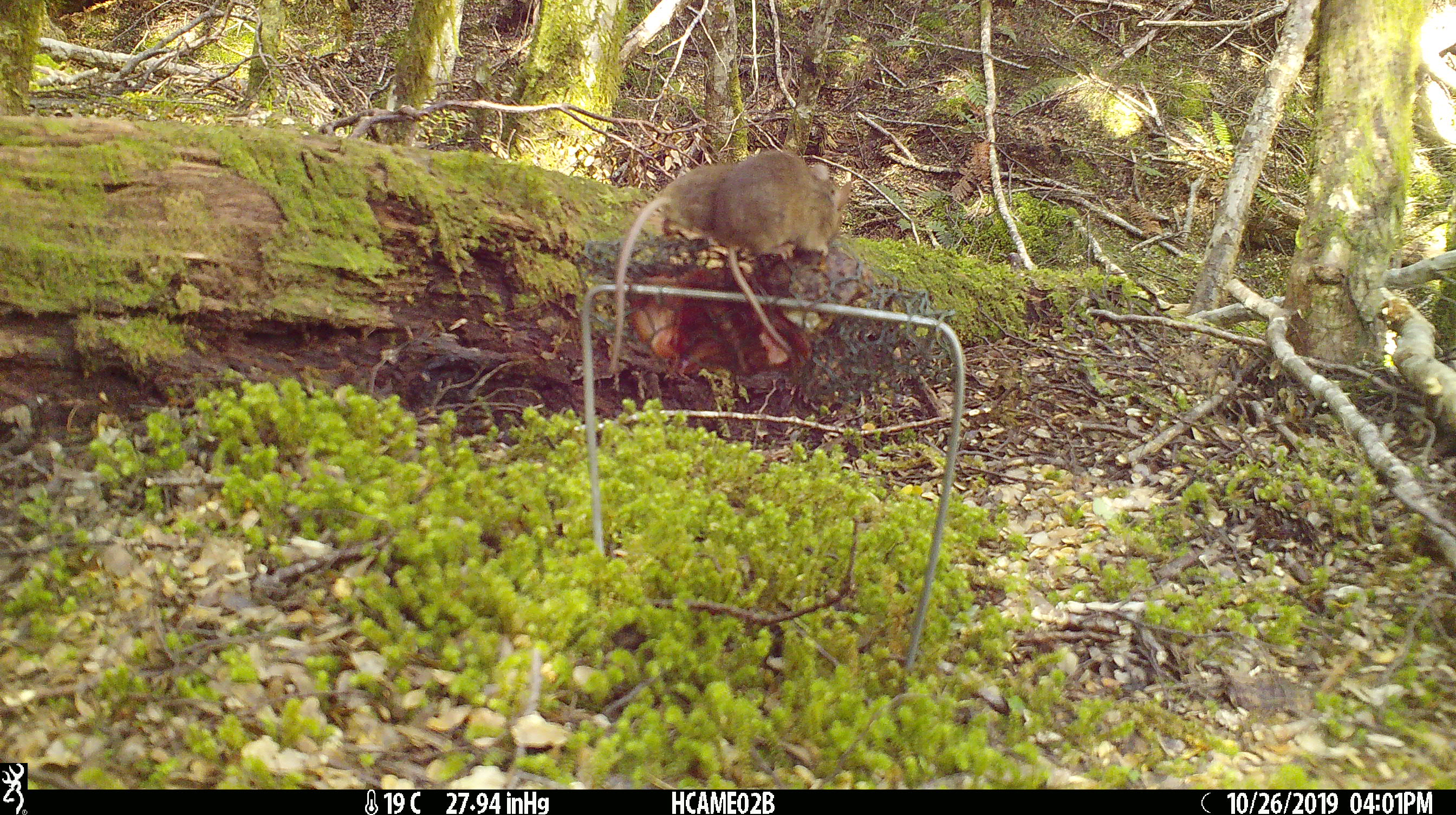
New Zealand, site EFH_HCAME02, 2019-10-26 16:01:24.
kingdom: Animalia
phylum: Chordata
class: Mammalia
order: Rodentia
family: Muridae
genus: Mus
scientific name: Mus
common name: mouse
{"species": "mouse (Mus)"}